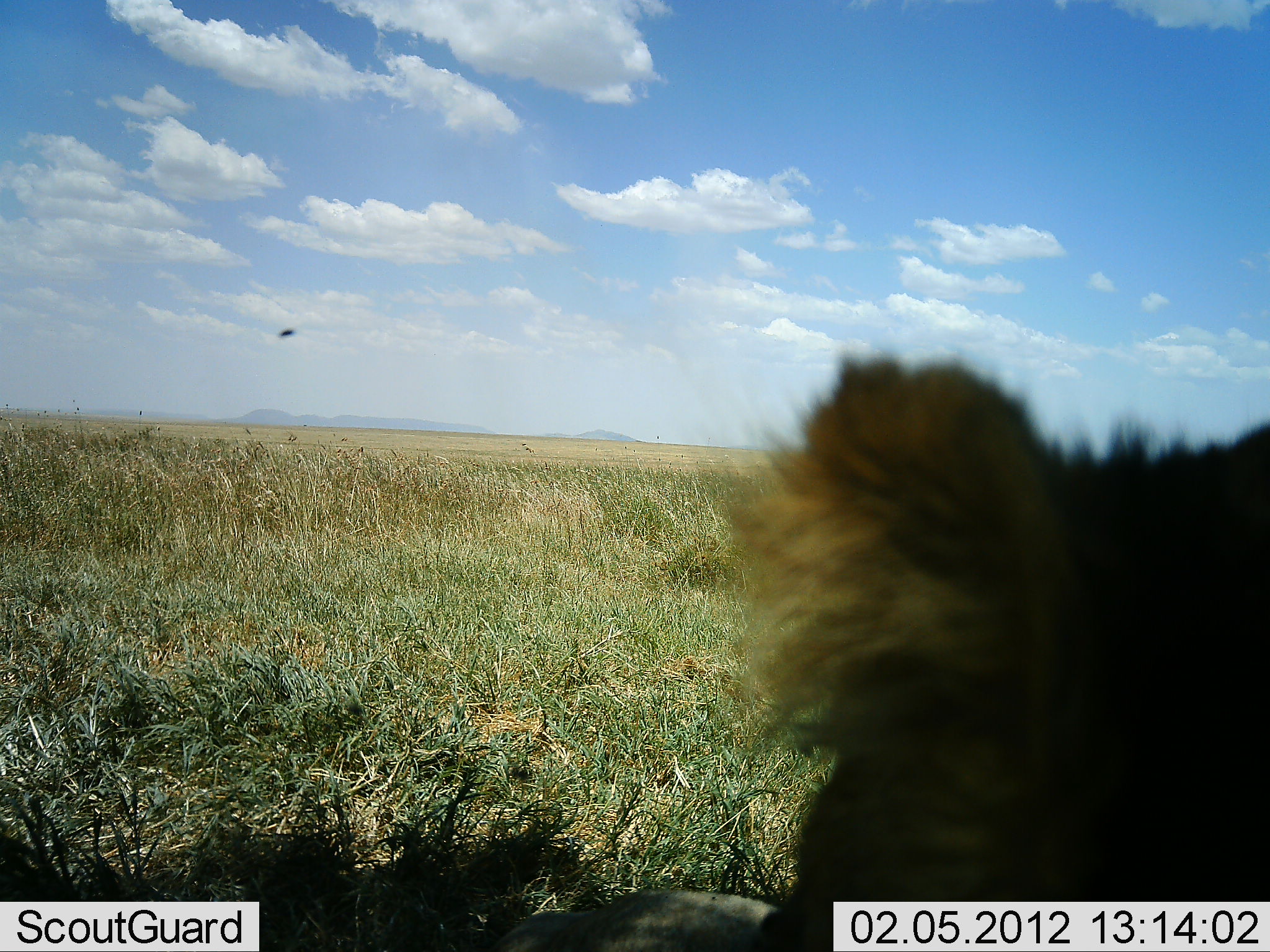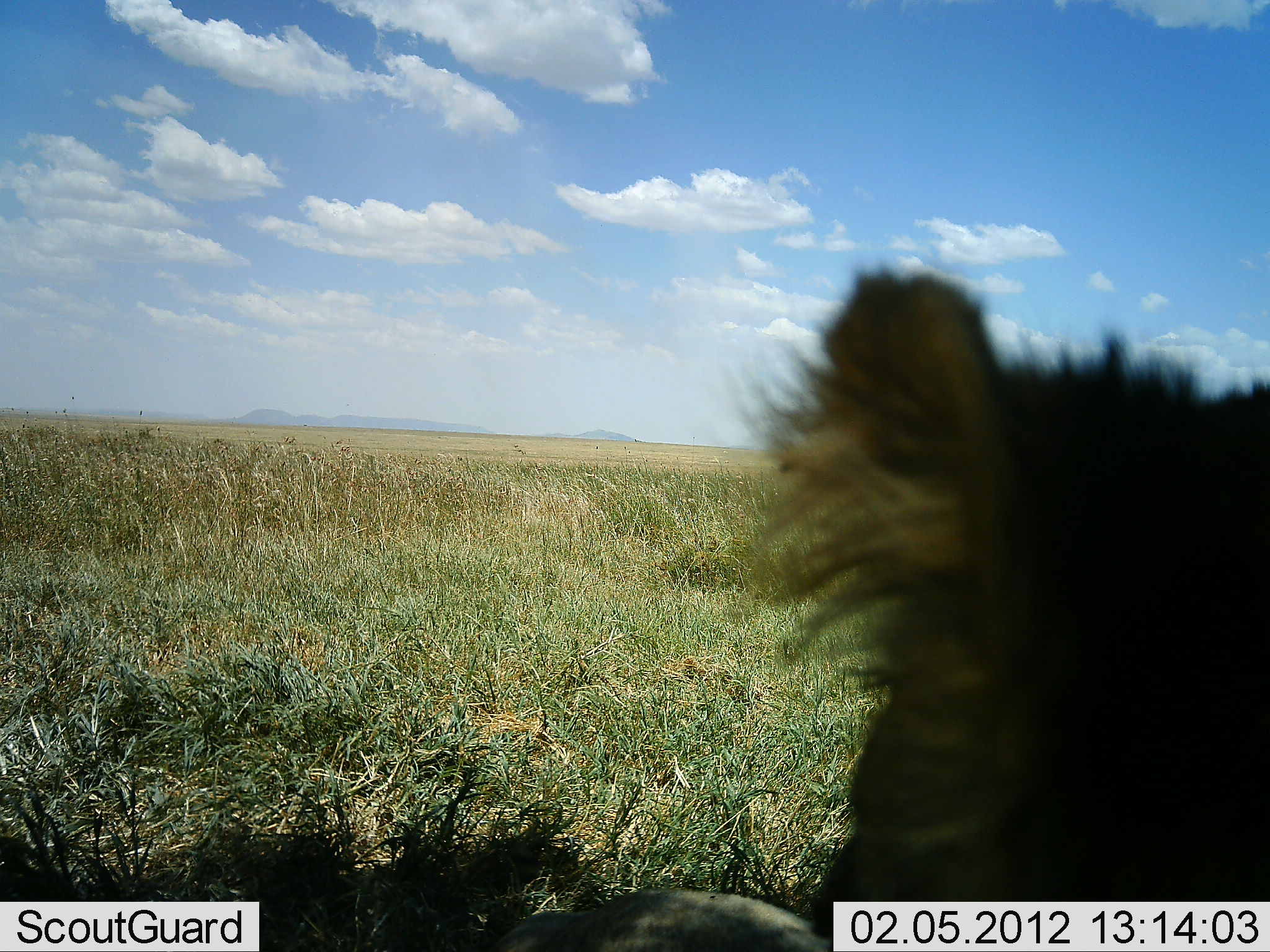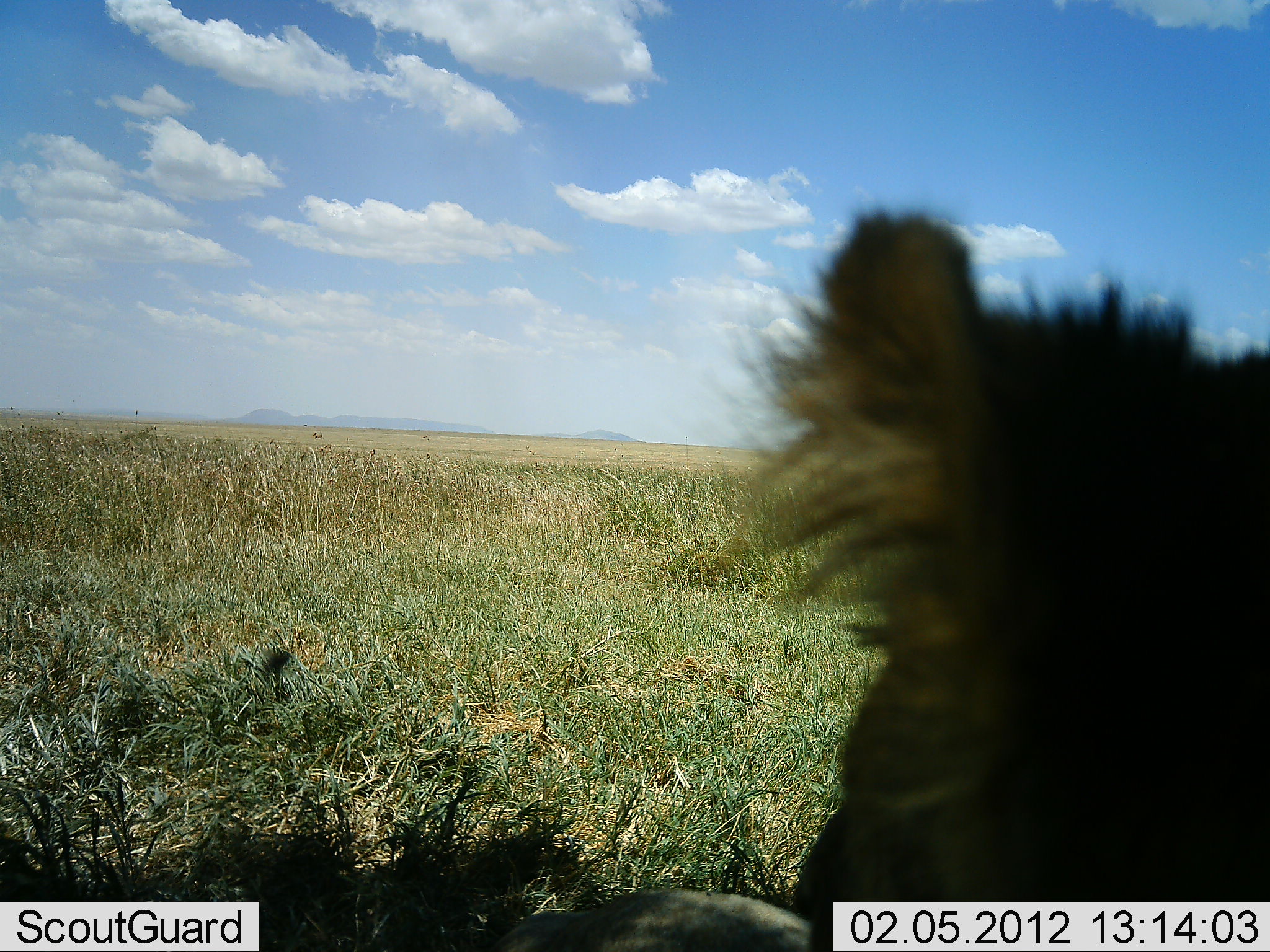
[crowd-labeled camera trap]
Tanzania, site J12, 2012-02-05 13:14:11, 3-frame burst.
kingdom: Animalia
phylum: Chordata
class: Mammalia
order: Carnivora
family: Felidae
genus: Panthera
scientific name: Panthera leo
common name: lion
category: lionfemale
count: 1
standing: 29%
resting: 71%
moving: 0%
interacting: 0%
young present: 0%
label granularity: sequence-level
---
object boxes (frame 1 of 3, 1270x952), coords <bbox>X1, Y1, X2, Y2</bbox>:
animal: <bbox>484, 344, 1269, 952</bbox>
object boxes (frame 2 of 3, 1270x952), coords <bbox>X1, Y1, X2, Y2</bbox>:
animal: <bbox>485, 262, 1270, 951</bbox>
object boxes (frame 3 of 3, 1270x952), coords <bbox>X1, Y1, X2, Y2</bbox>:
animal: <bbox>489, 204, 1270, 952</bbox>